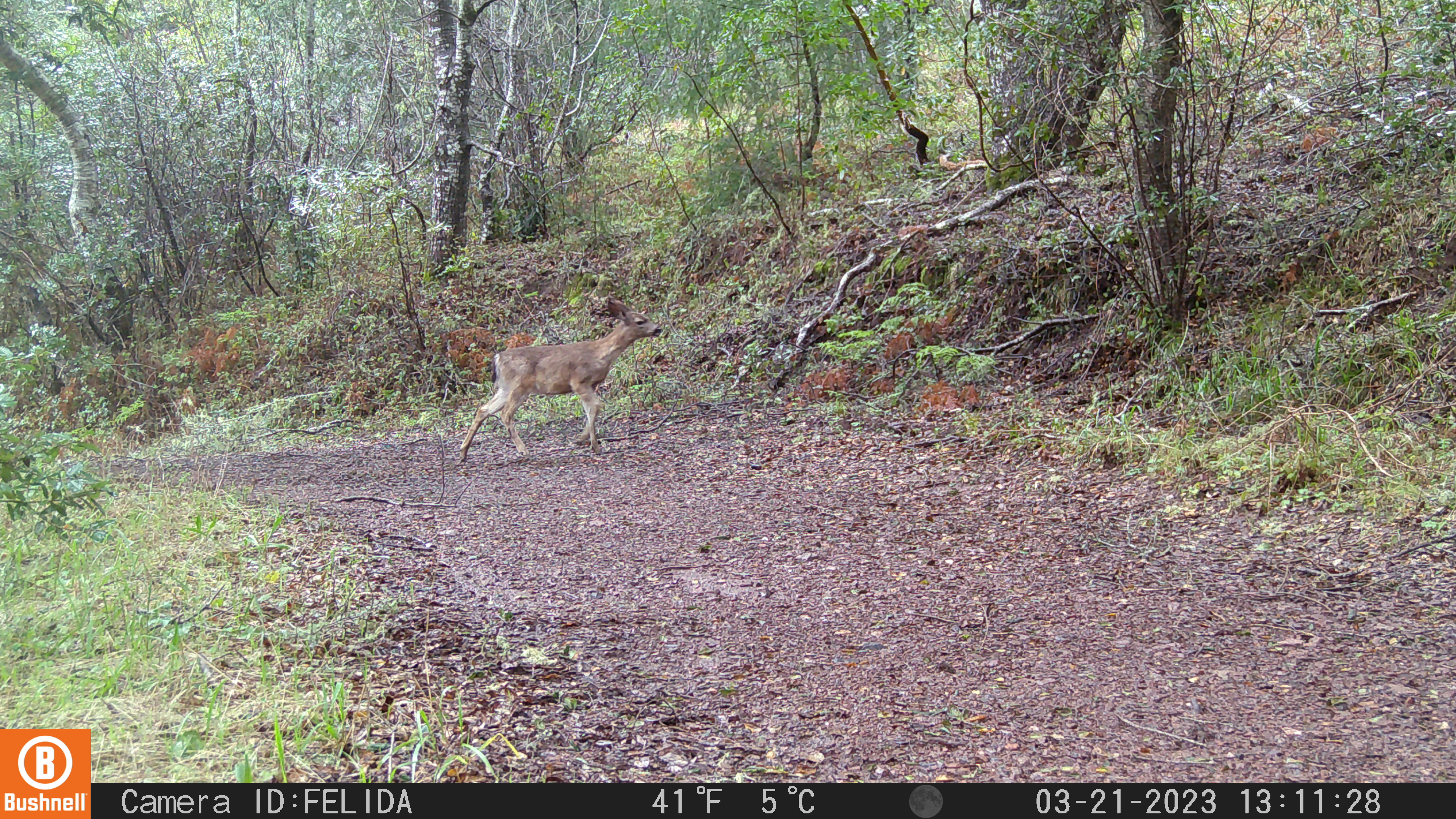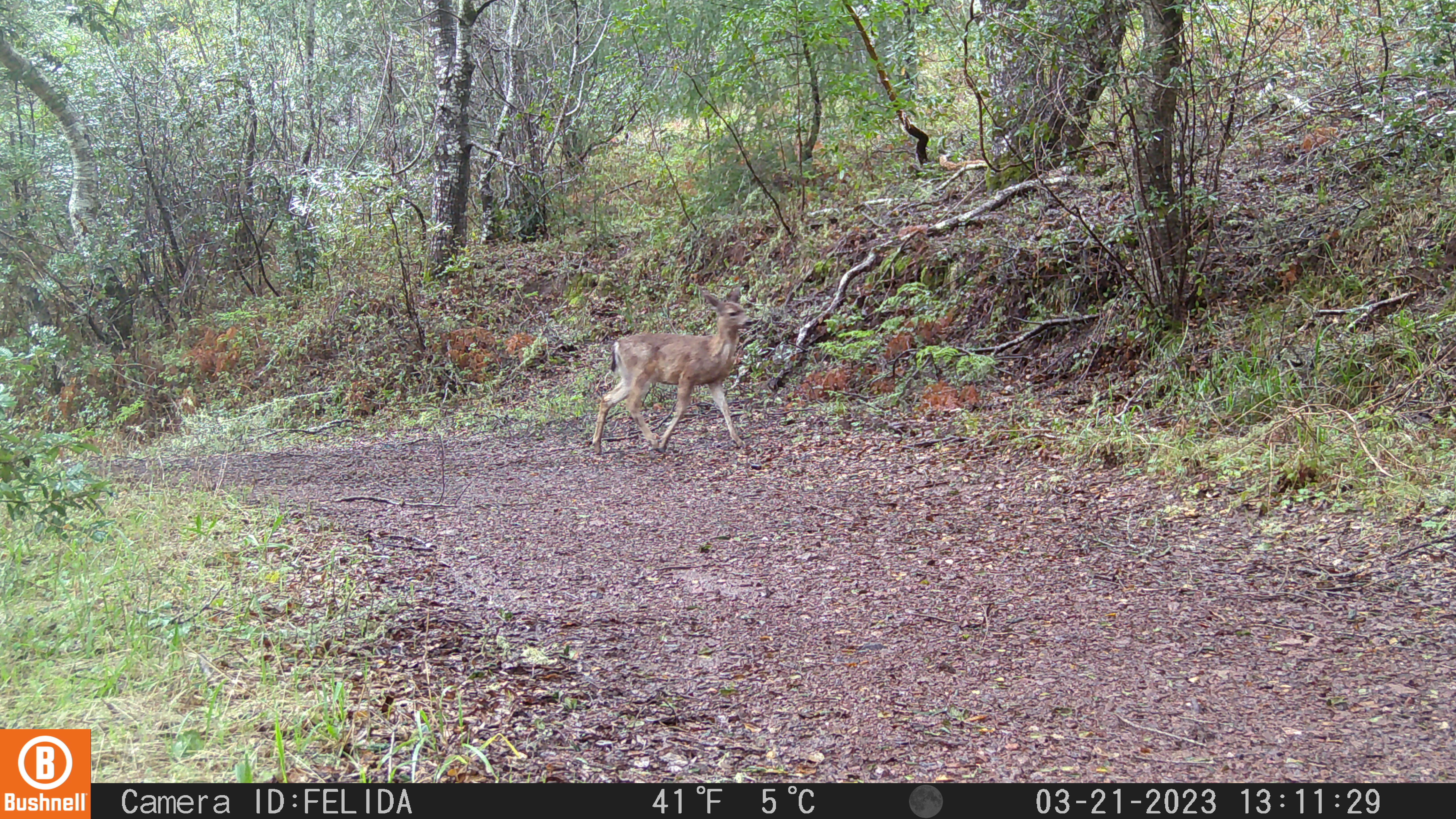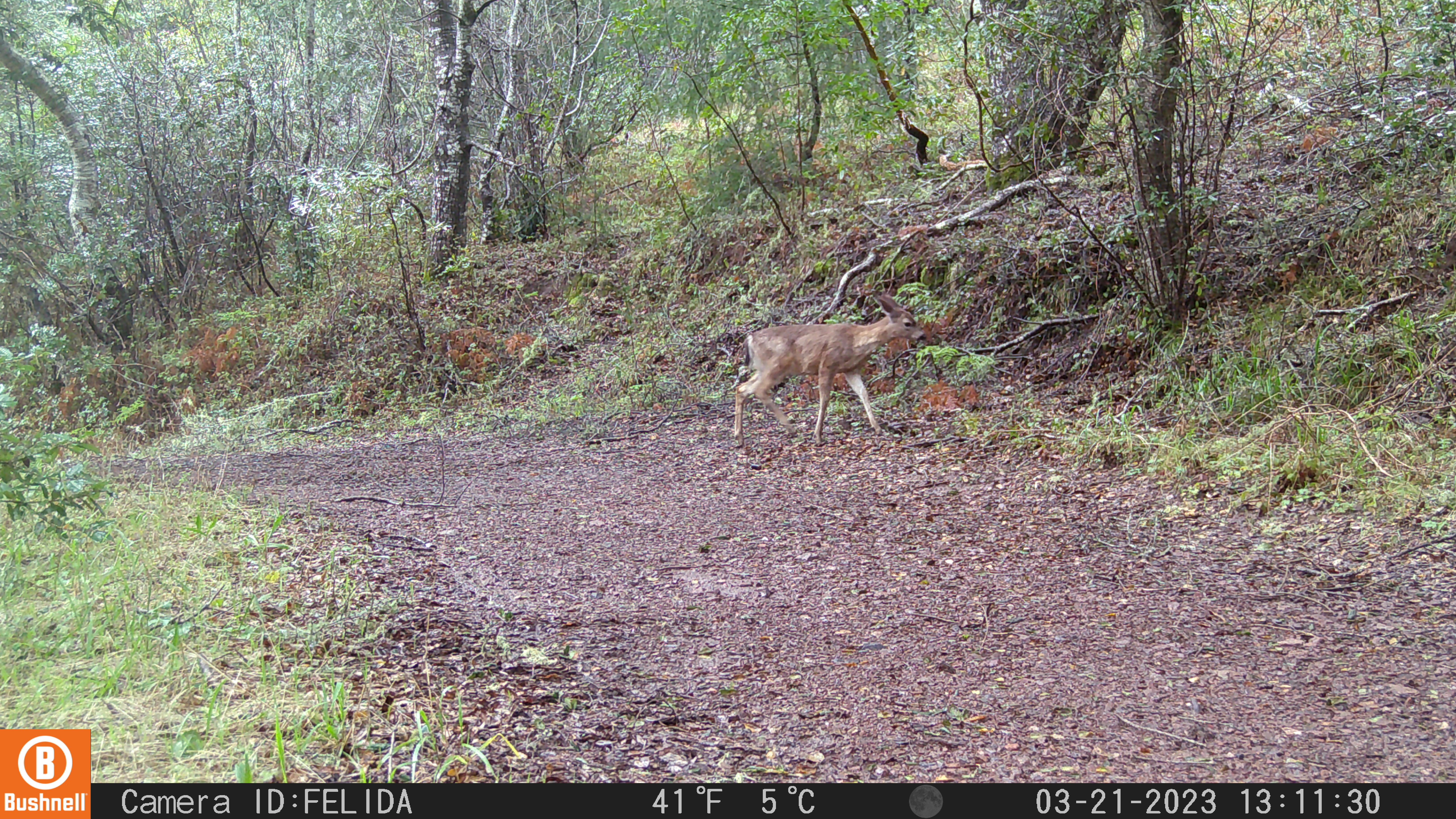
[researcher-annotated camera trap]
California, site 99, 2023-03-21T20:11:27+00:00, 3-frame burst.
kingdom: Animalia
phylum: Chordata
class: Mammalia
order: Artiodactyla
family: Cervidae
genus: Odocoileus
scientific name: Odocoileus hemionus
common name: mule deer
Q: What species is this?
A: Mule deer (Odocoileus hemionus).